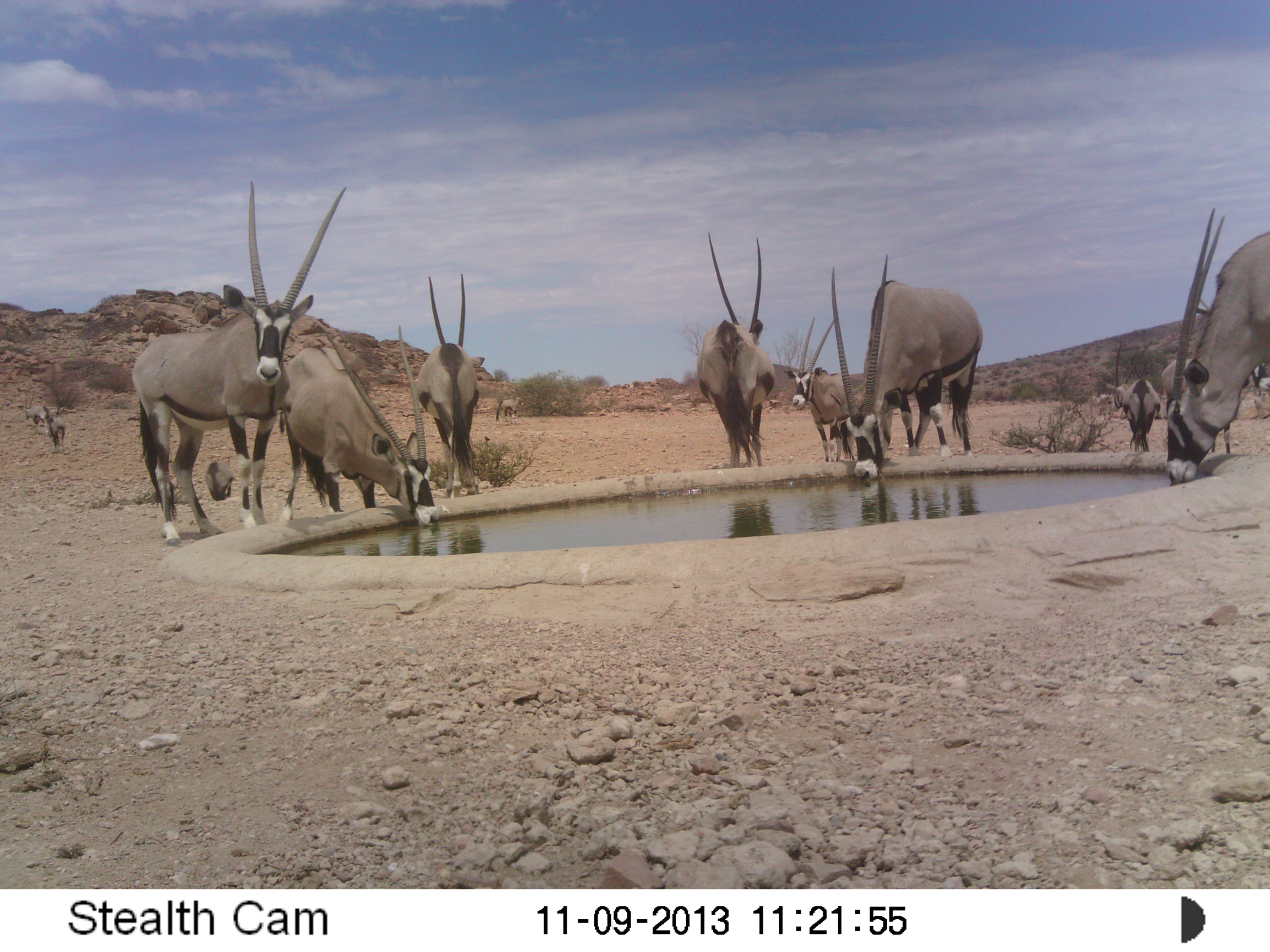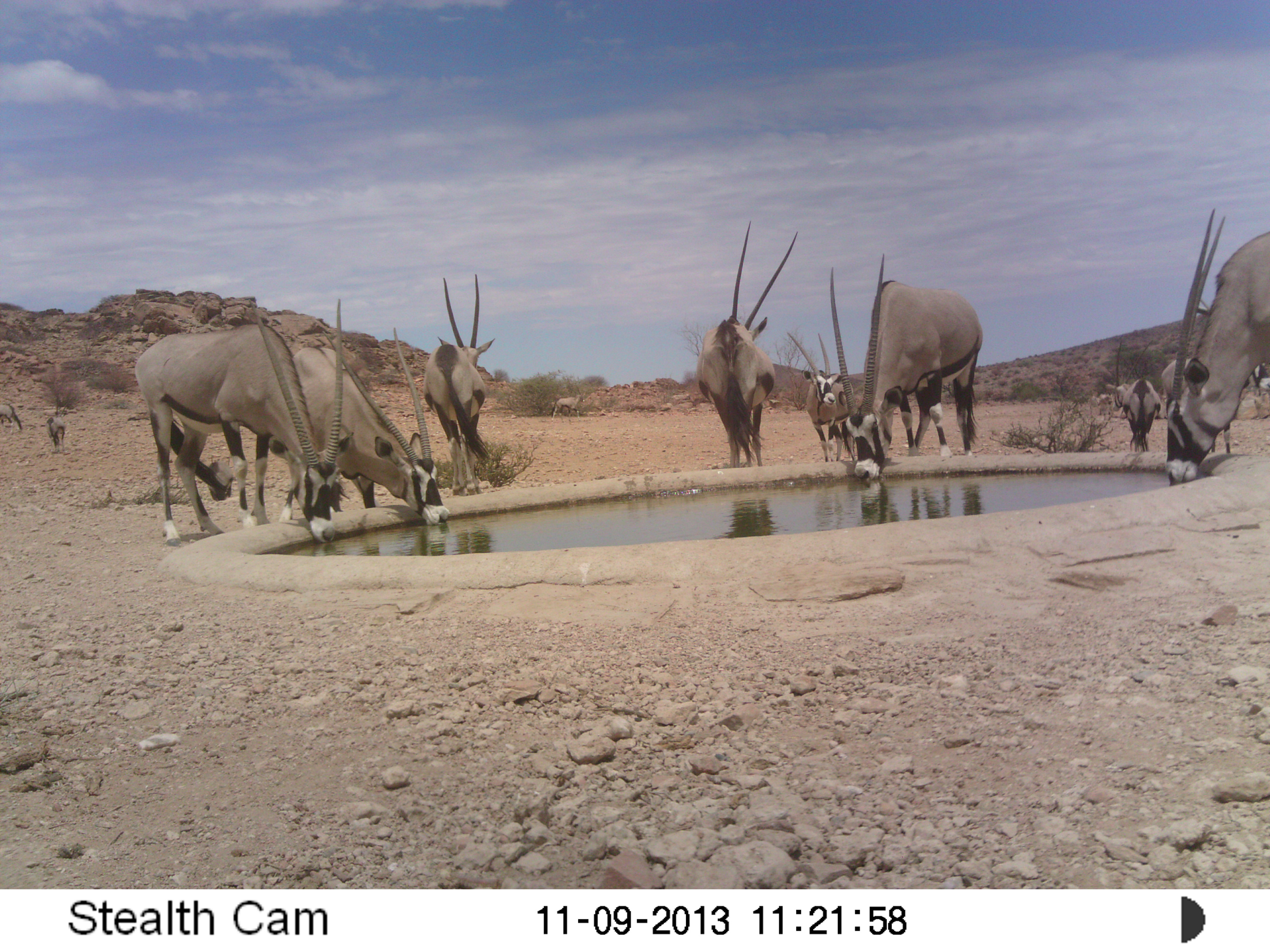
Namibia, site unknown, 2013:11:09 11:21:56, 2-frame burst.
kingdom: Animalia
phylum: Chordata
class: Mammalia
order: Artiodactyla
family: Bovidae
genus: Oryx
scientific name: Oryx gazella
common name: gemsbok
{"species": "Oryx gazella (gemsbok)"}